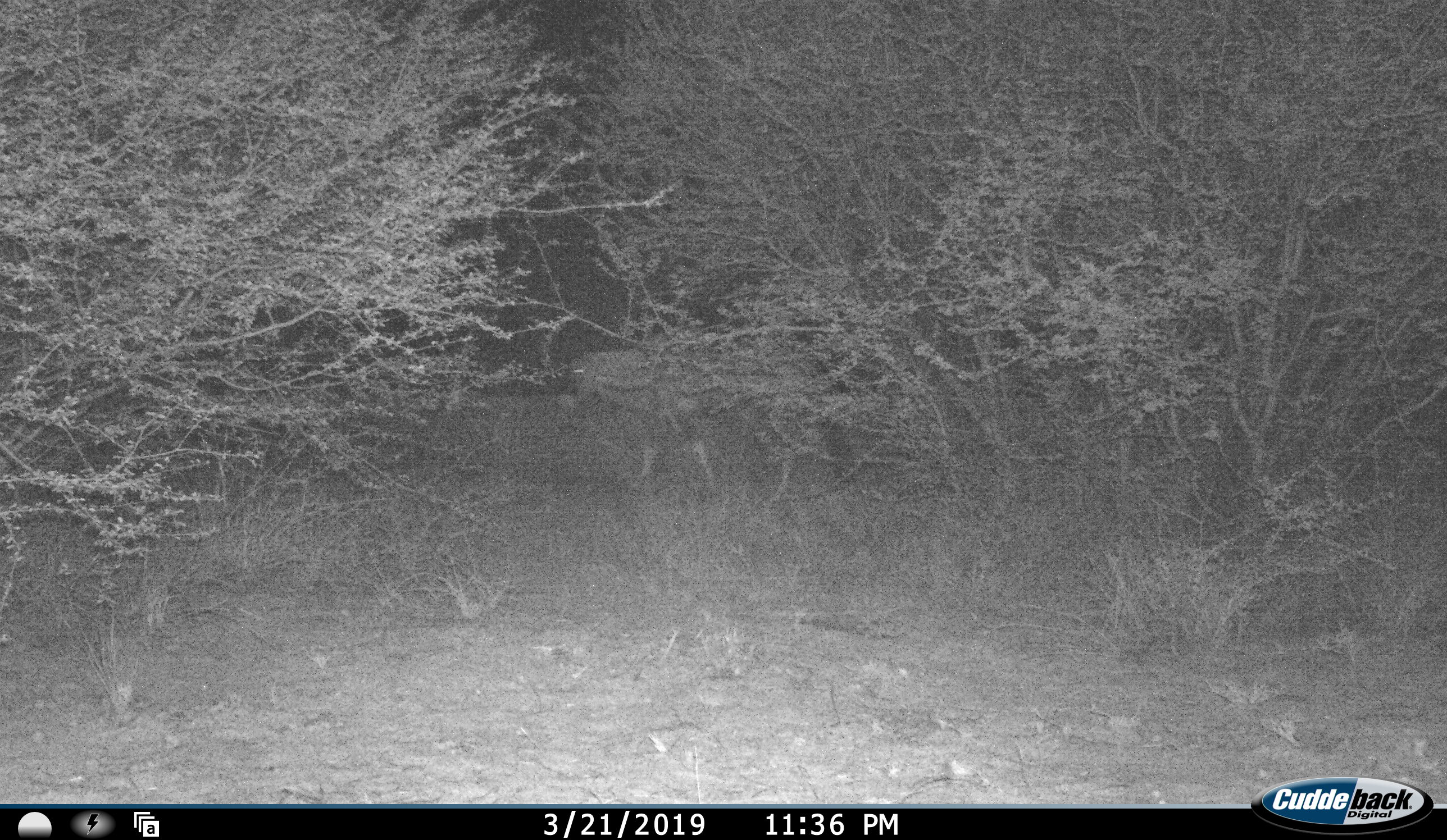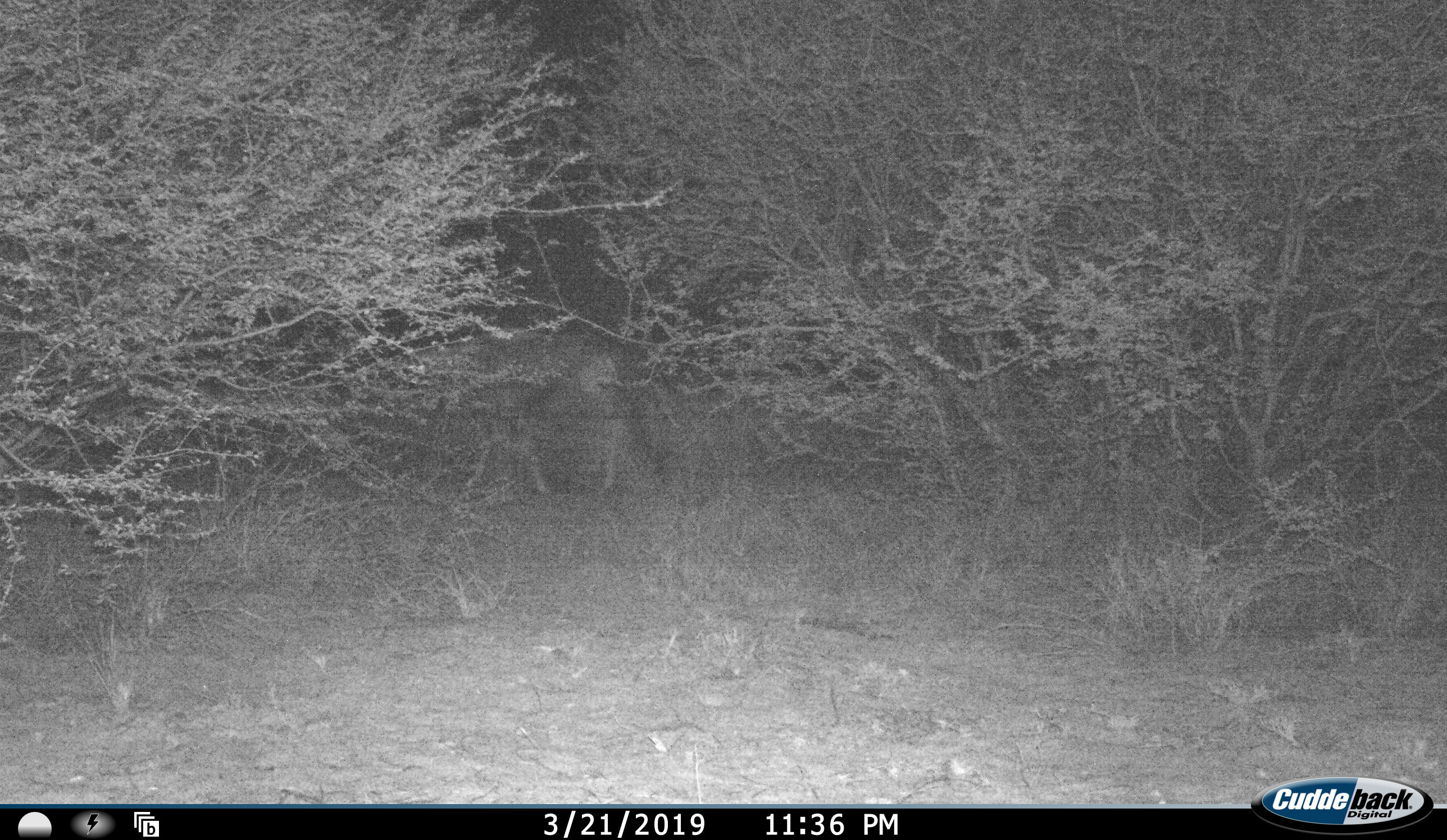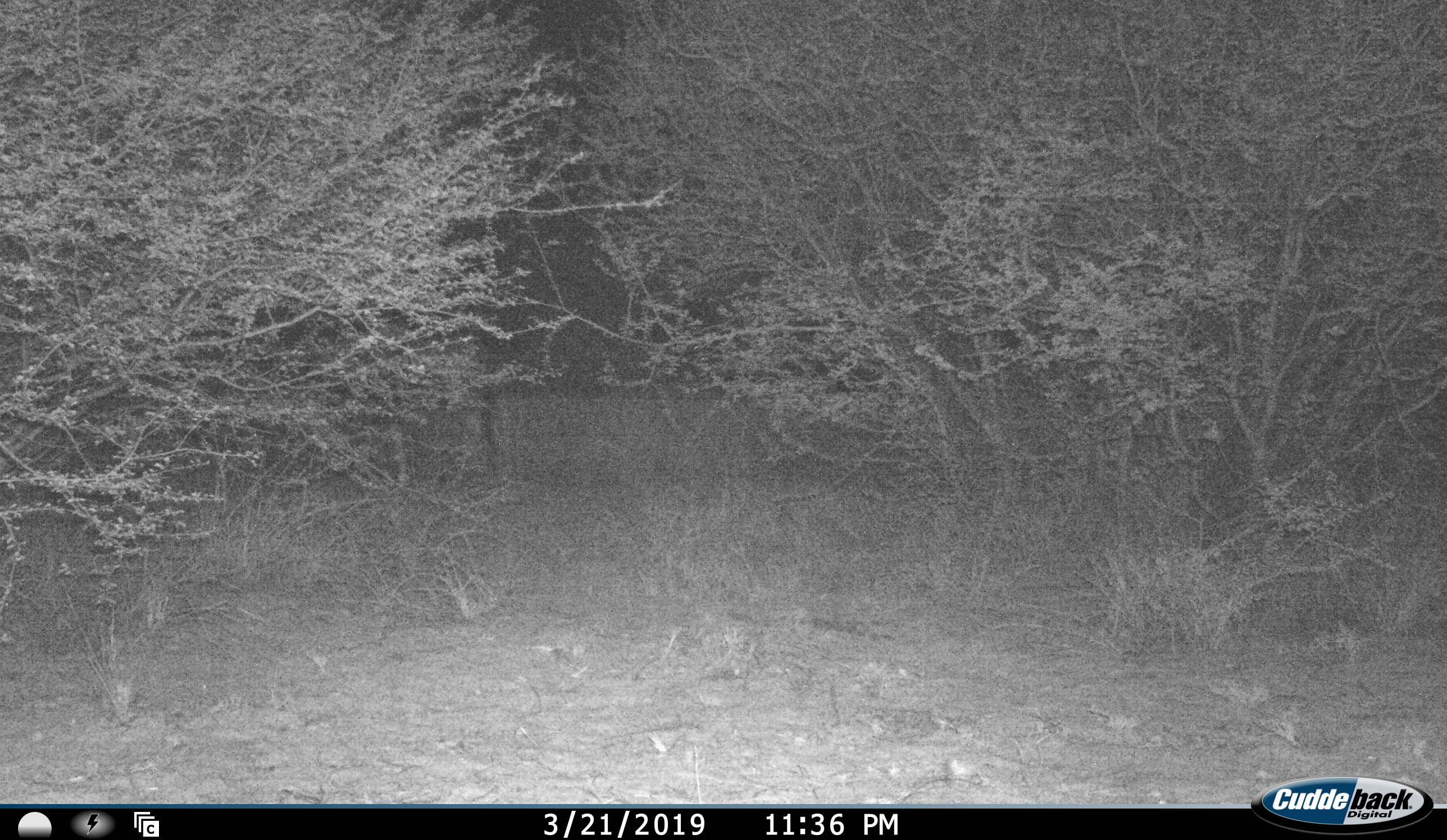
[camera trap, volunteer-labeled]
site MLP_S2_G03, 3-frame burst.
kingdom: Animalia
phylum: Chordata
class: Mammalia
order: Artiodactyla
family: Bovidae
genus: Oryx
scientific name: Oryx gazella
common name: gemsbok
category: oryx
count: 1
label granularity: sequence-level